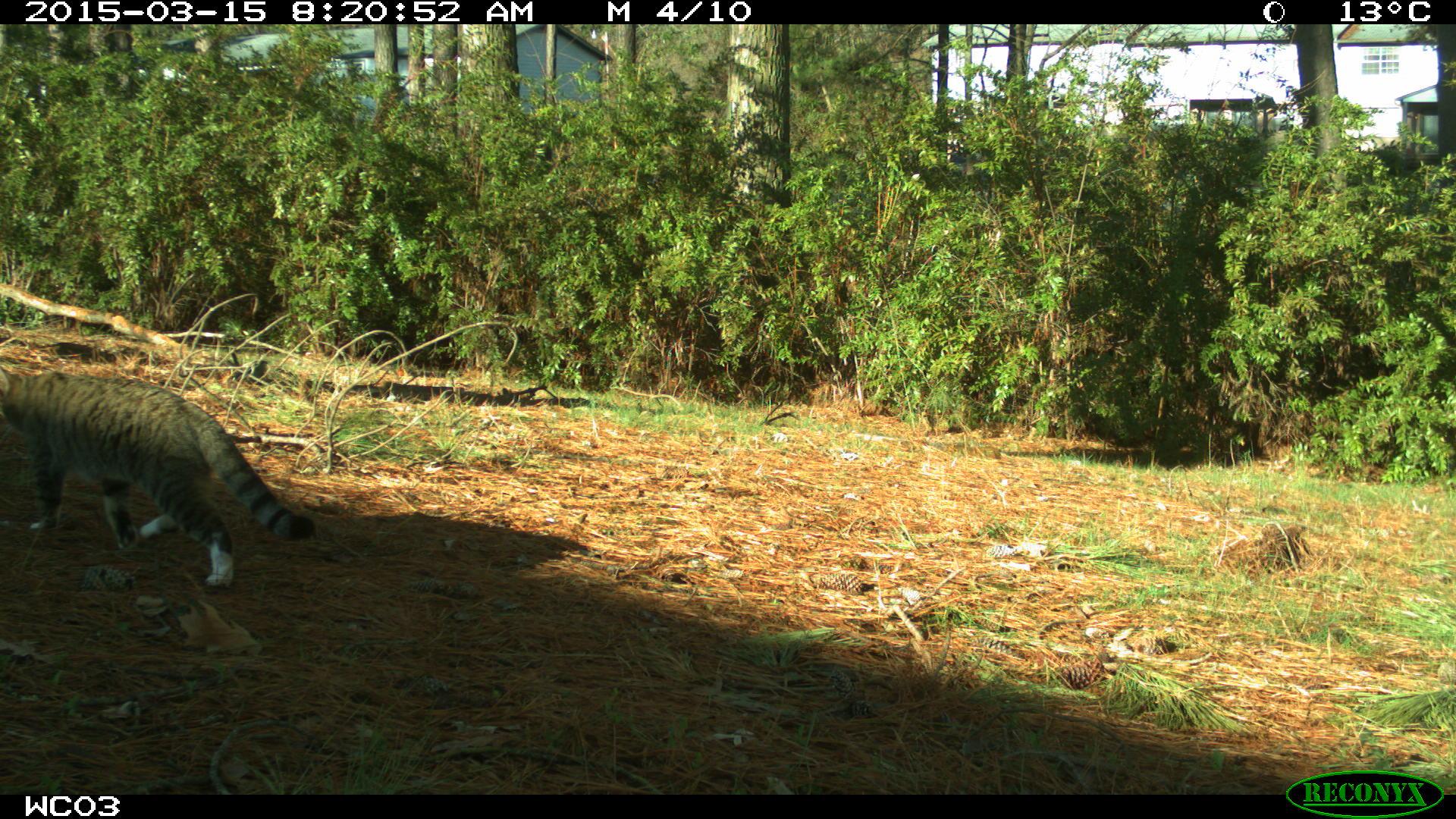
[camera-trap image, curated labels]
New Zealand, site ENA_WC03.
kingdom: Animalia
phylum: Chordata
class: Mammalia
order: Carnivora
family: Felidae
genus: Felis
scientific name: Felis catus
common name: domestic cat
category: cat